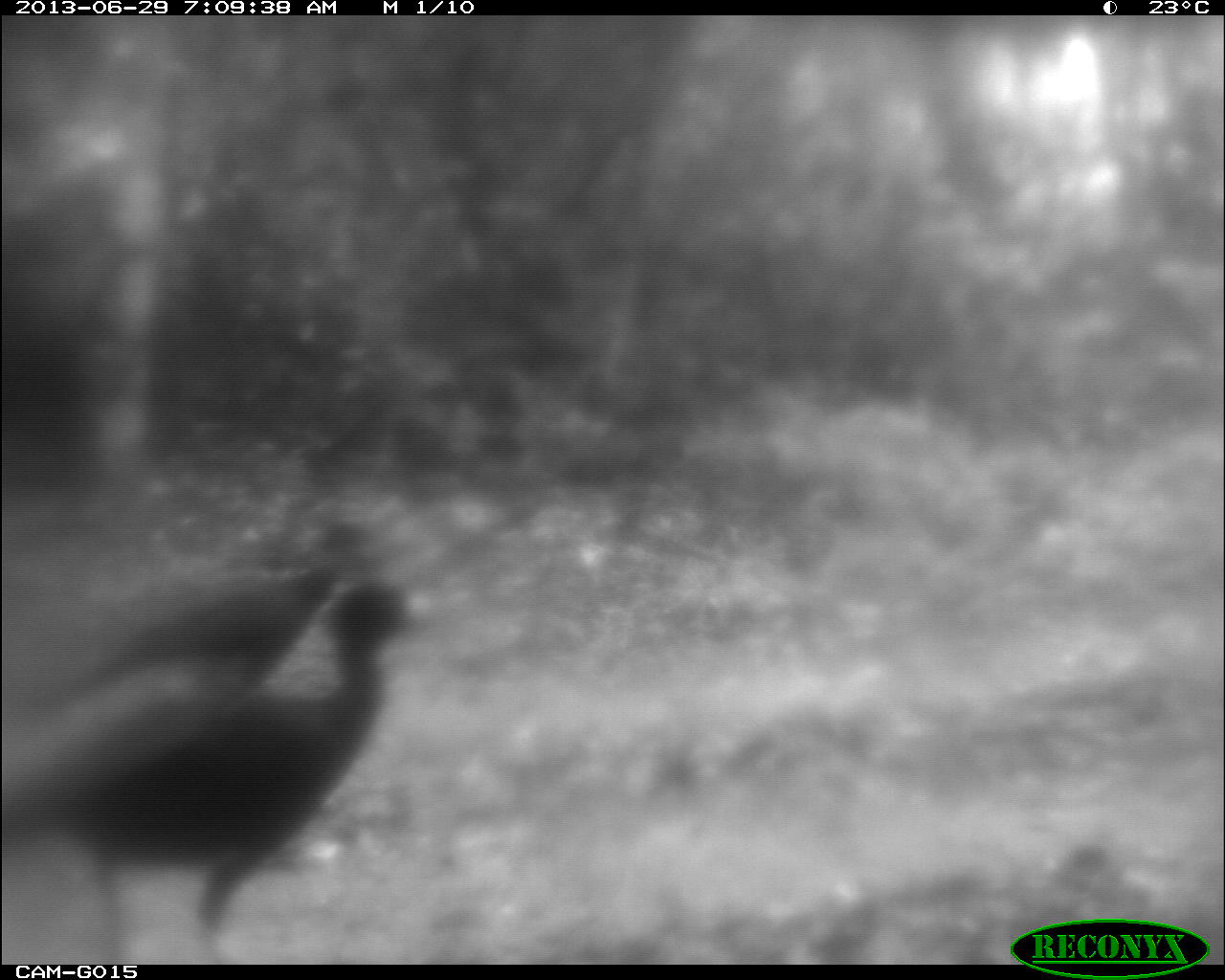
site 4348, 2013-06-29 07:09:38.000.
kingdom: Animalia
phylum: Chordata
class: Aves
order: Galliformes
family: Cracidae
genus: Crax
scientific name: Crax rubra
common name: great curassow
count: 2